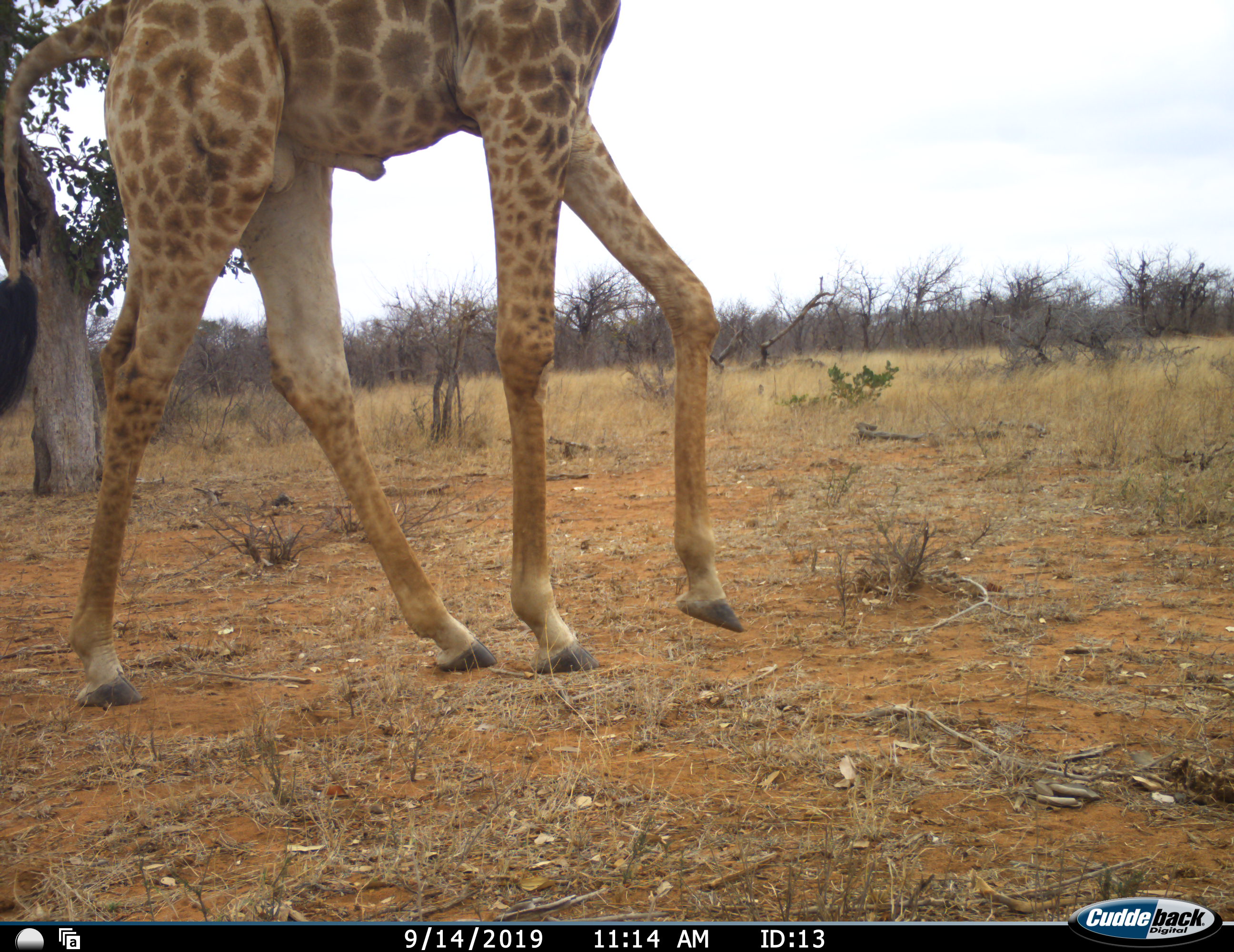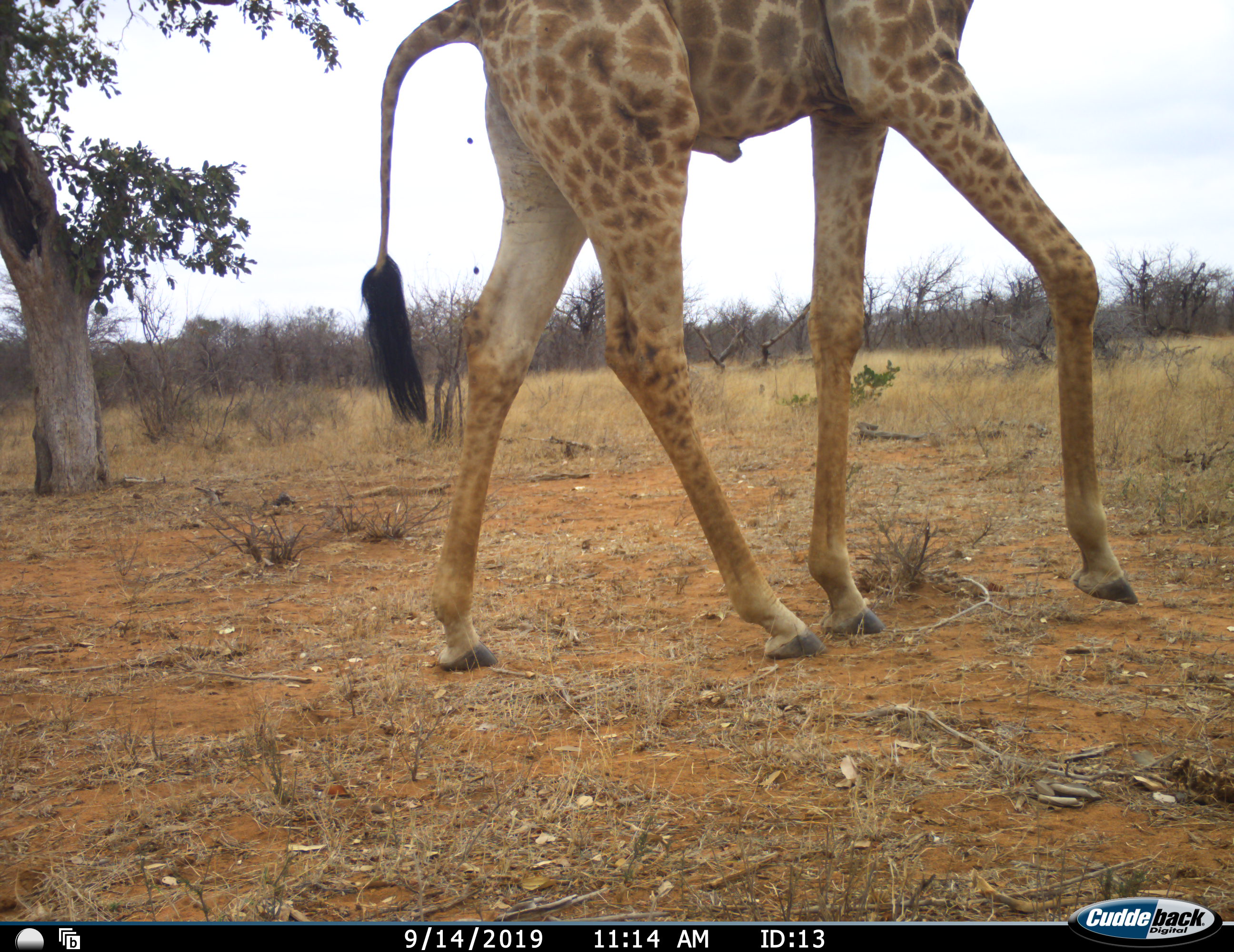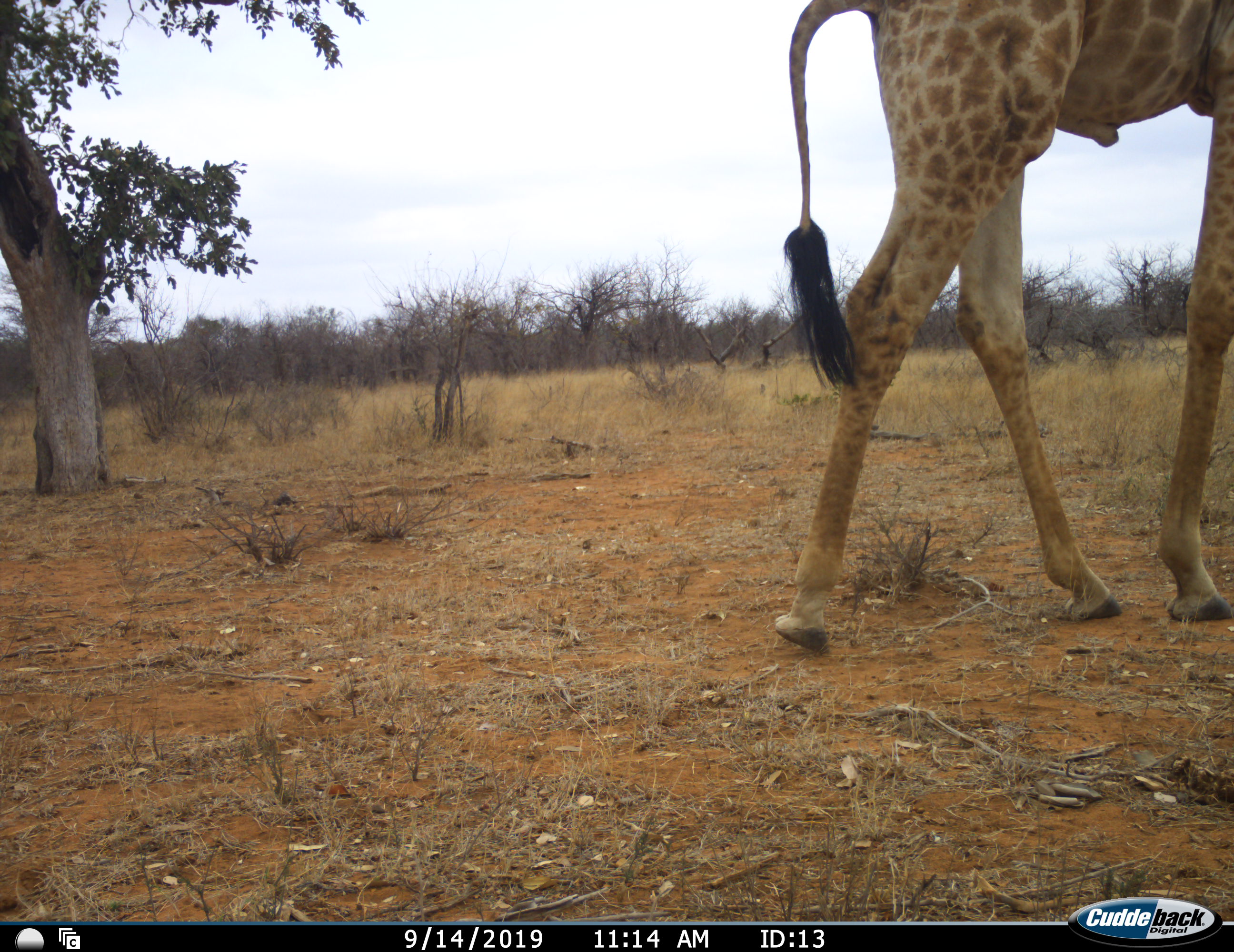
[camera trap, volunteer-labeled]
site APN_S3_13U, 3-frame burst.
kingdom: Animalia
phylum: Chordata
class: Mammalia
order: Artiodactyla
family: Giraffidae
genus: Giraffa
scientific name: Giraffa camelopardalis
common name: giraffe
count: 1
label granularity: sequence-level